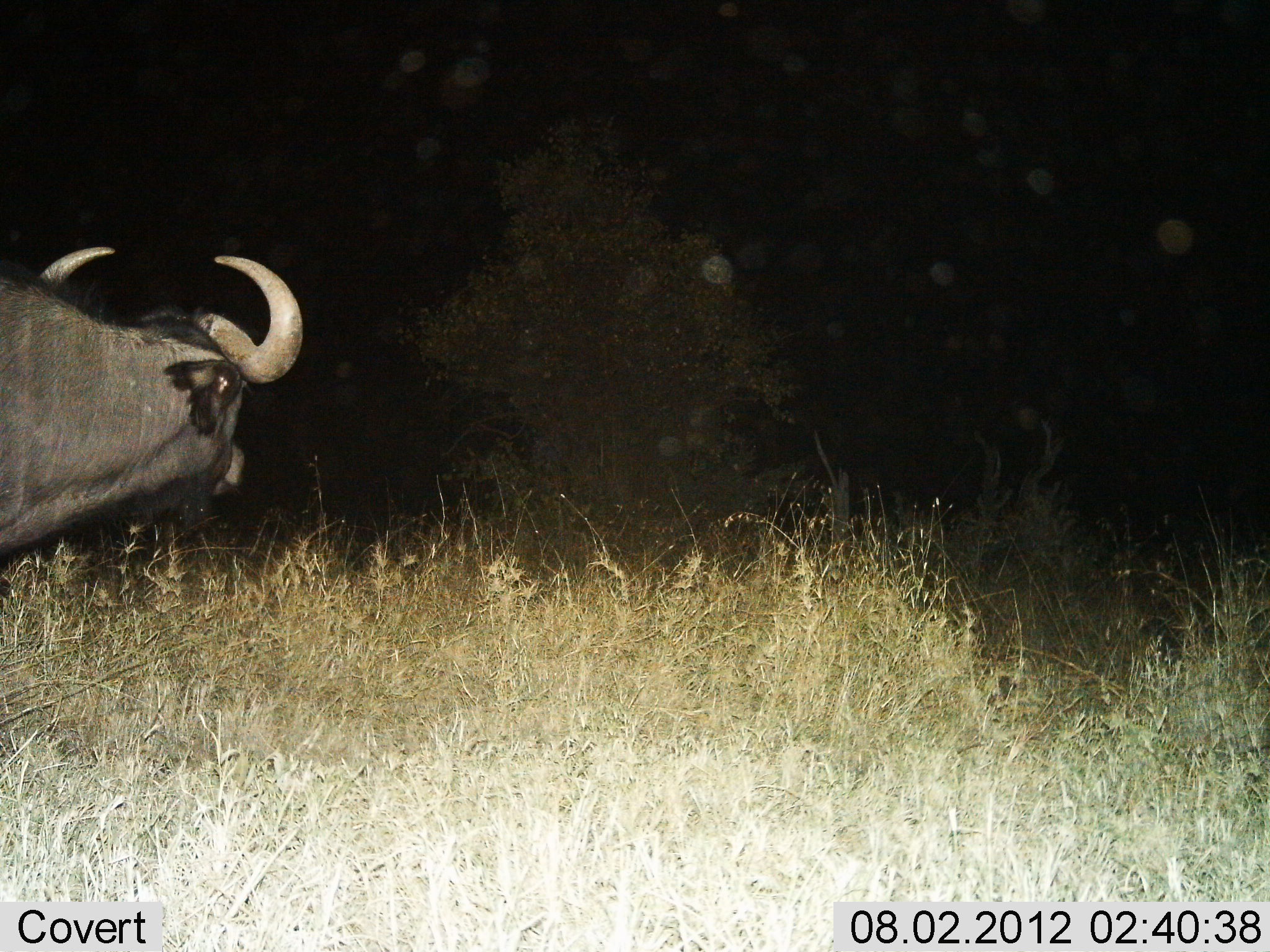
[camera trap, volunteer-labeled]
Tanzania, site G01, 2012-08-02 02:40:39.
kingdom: Animalia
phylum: Chordata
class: Mammalia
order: Artiodactyla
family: Bovidae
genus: Syncerus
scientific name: Syncerus caffer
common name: cape buffalo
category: buffalo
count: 1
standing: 100%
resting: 0%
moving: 0%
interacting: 0%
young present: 0%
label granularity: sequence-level